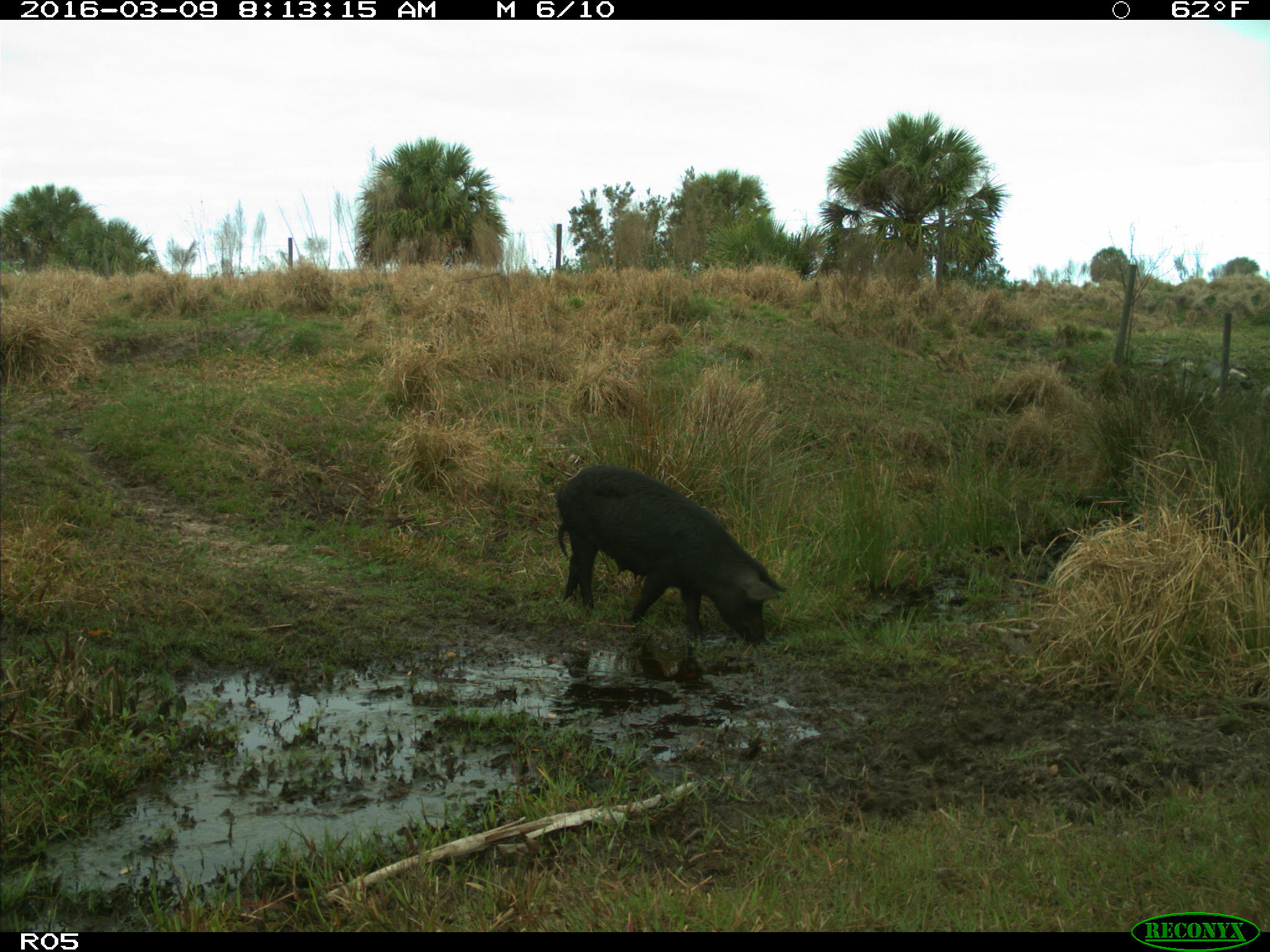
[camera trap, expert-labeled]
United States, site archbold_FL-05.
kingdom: Animalia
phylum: Chordata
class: Mammalia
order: Artiodactyla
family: Suidae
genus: Sus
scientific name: Sus scrofa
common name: wild boar